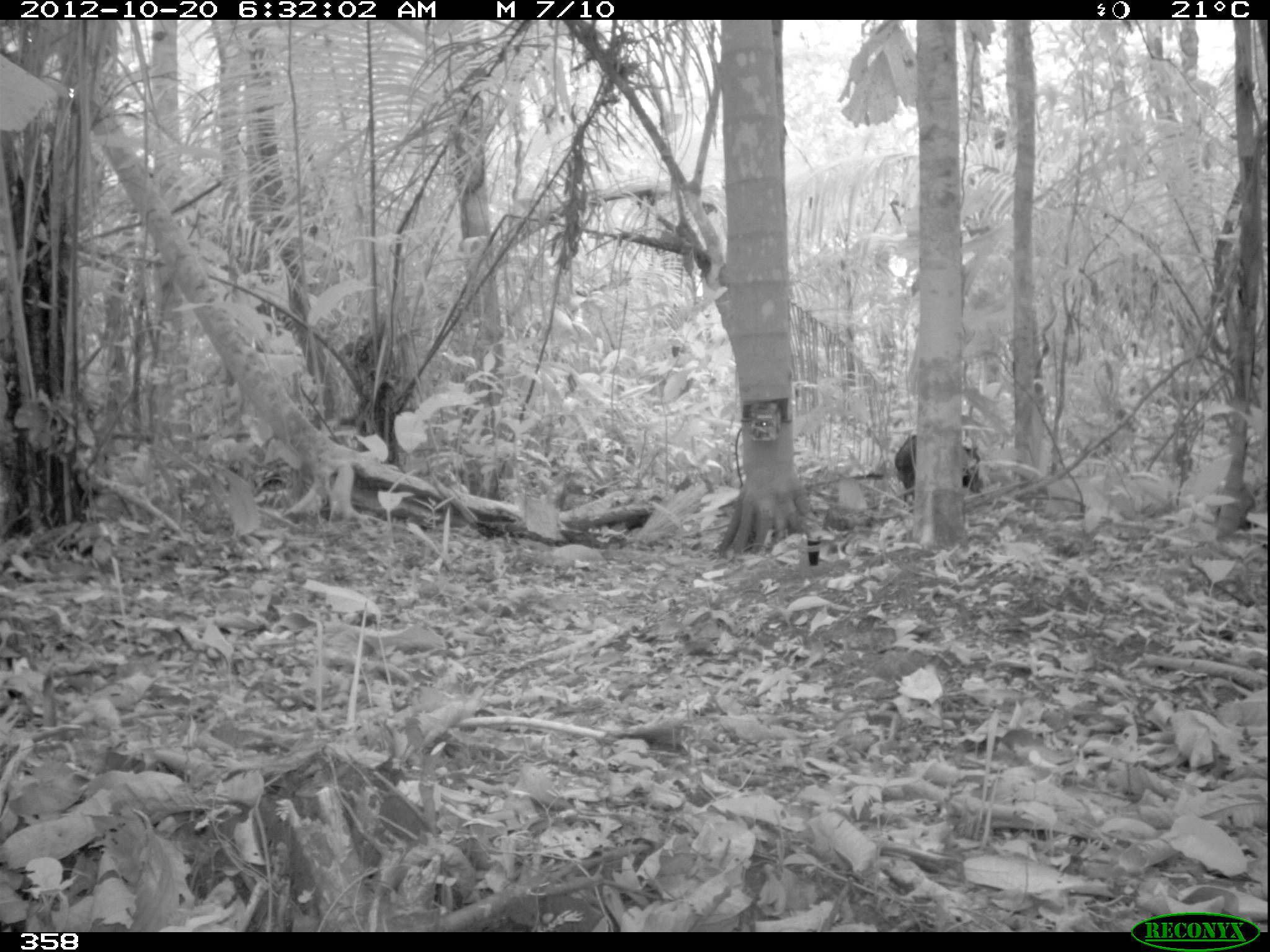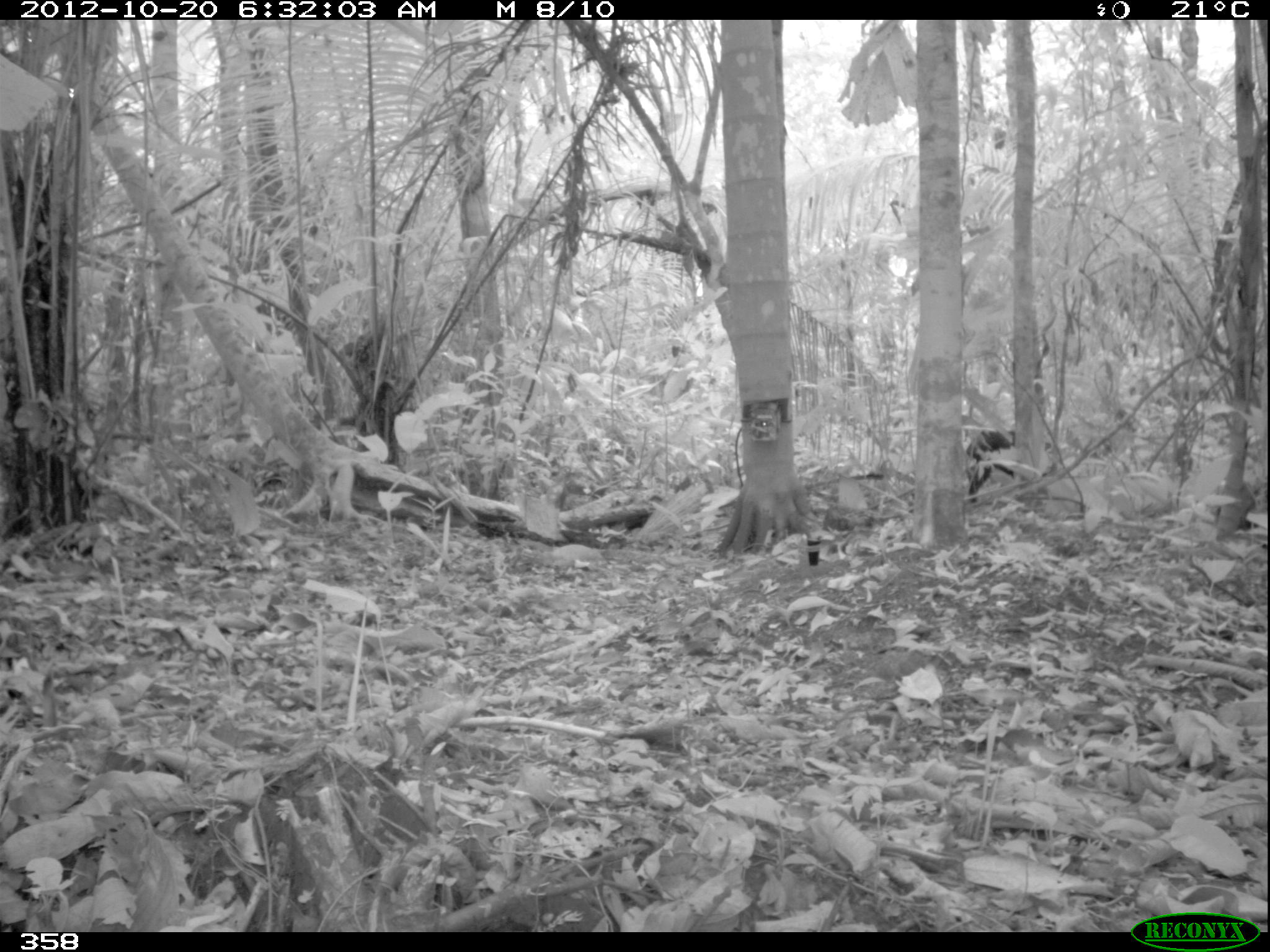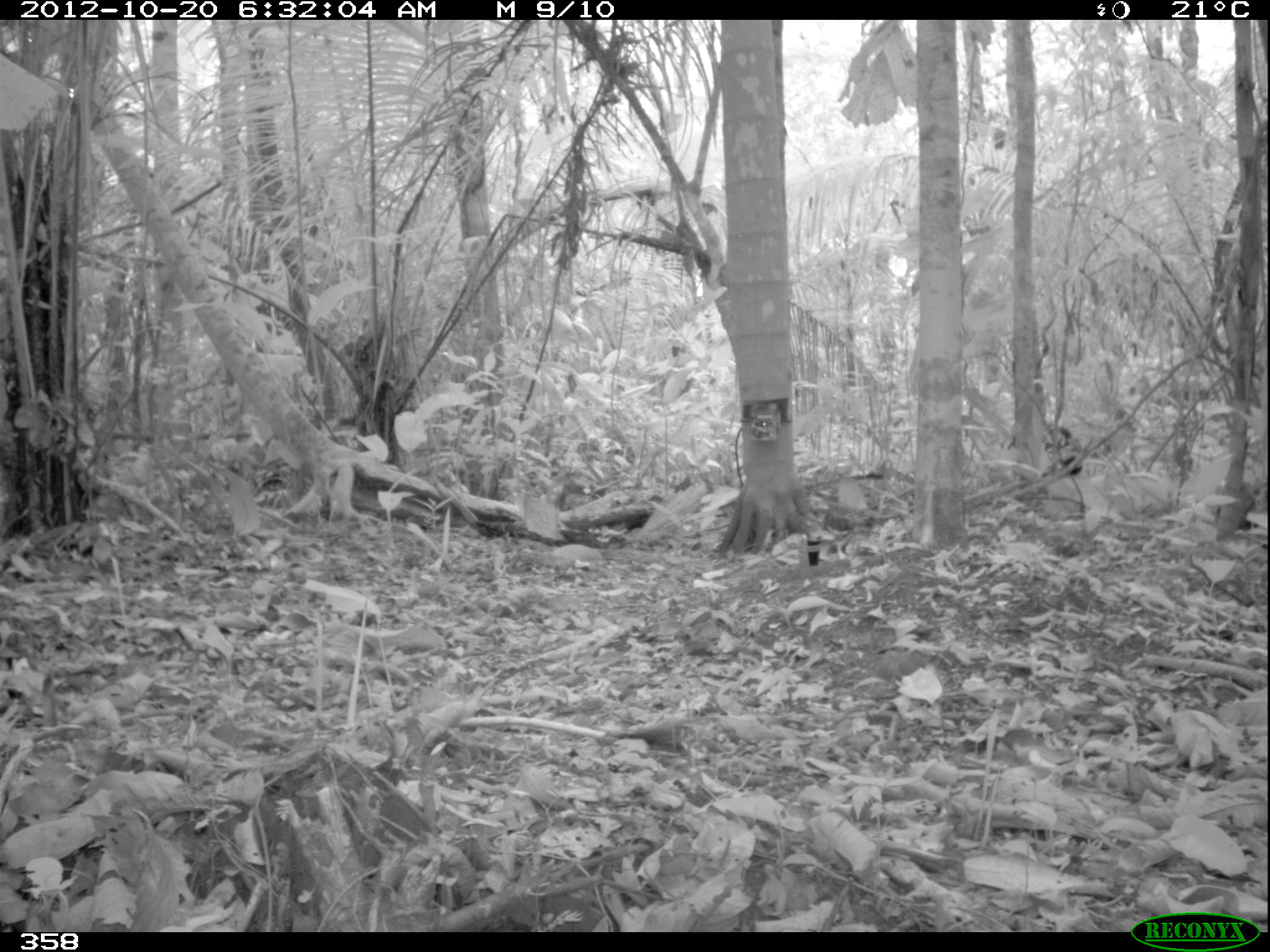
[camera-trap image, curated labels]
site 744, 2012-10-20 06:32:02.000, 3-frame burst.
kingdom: Animalia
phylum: Chordata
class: Mammalia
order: Artiodactyla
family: Tayassuidae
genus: Tayassu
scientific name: Tayassu pecari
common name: white-lipped peccary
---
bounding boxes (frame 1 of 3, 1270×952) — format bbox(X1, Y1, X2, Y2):
tayassu pecari: bbox(894, 433, 981, 507)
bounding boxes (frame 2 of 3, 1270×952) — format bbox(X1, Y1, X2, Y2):
tayassu pecari: bbox(964, 429, 1014, 503)